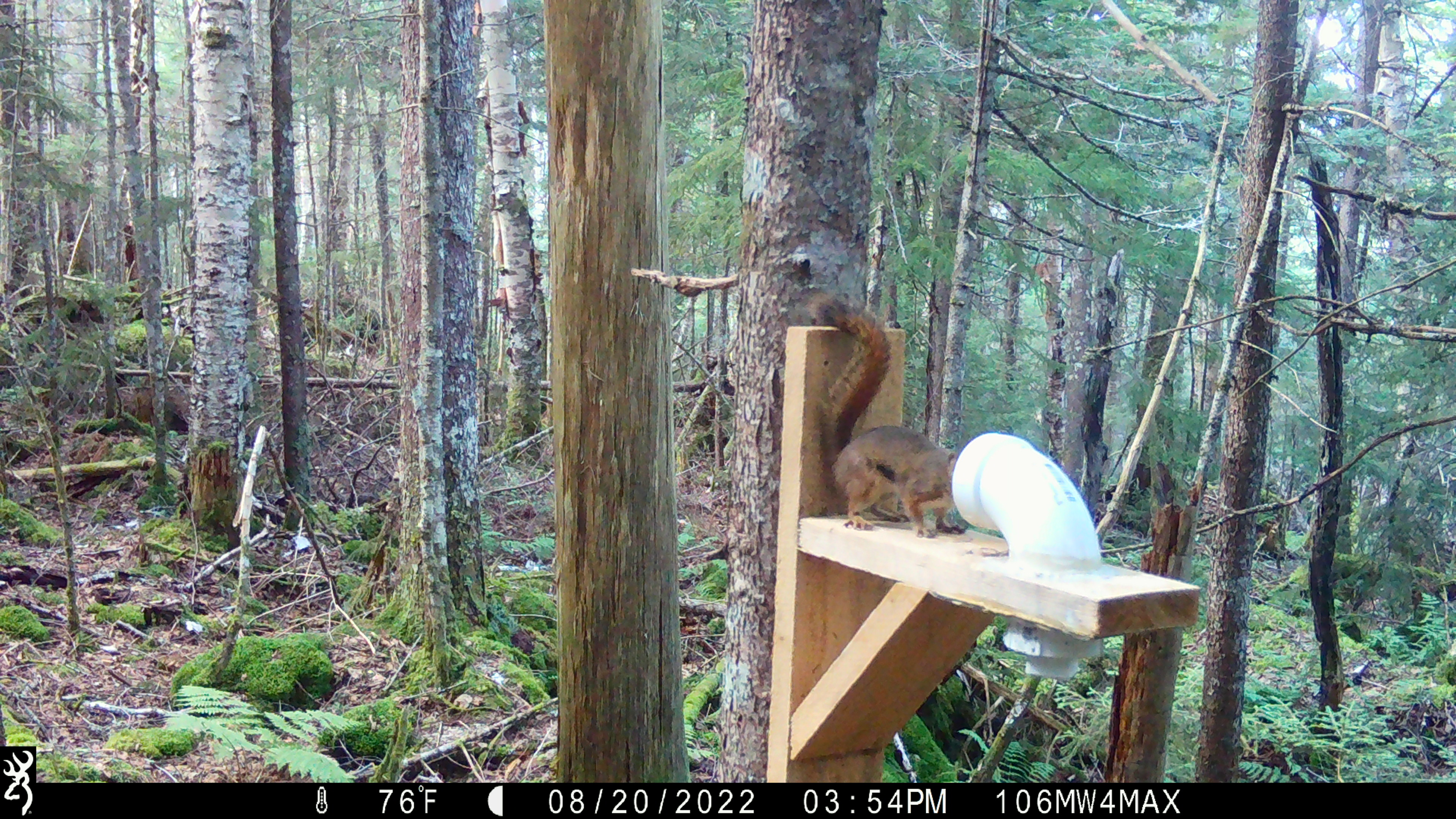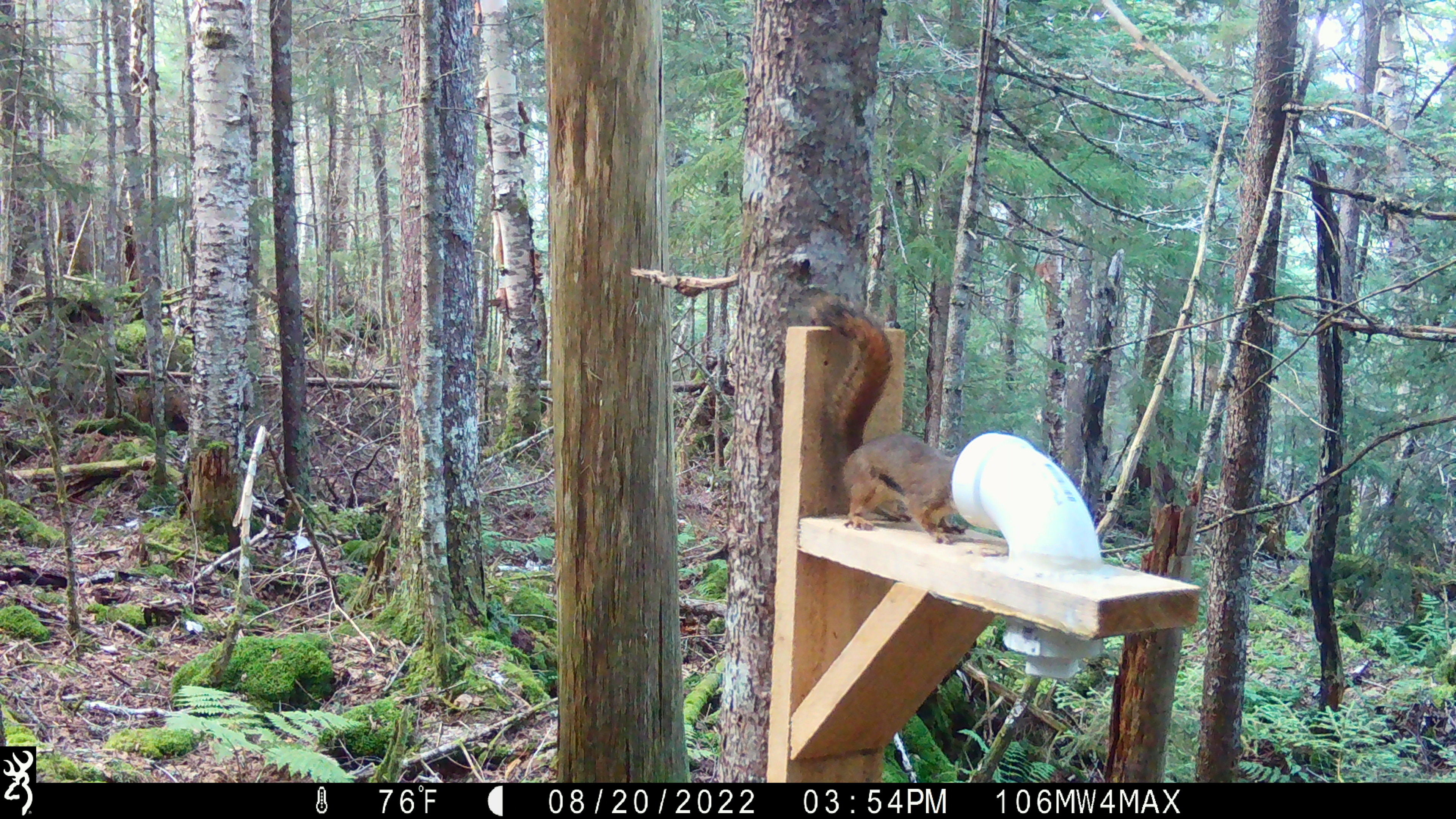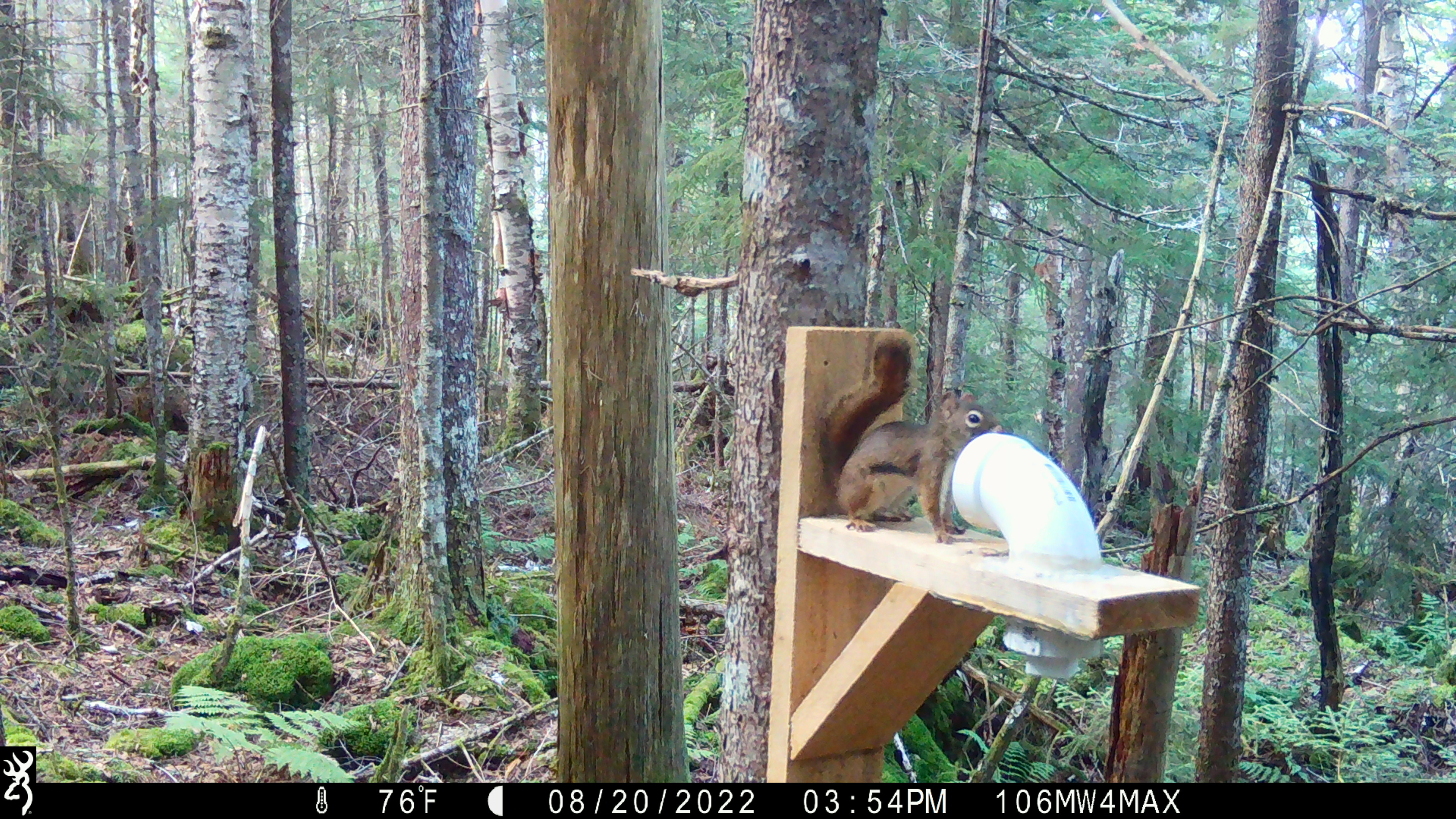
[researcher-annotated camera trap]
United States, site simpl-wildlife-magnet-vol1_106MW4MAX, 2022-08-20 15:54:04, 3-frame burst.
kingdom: Animalia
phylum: Chordata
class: Mammalia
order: Rodentia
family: Sciuridae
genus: Tamiasciurus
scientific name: Tamiasciurus hudsonicus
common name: red squirrel